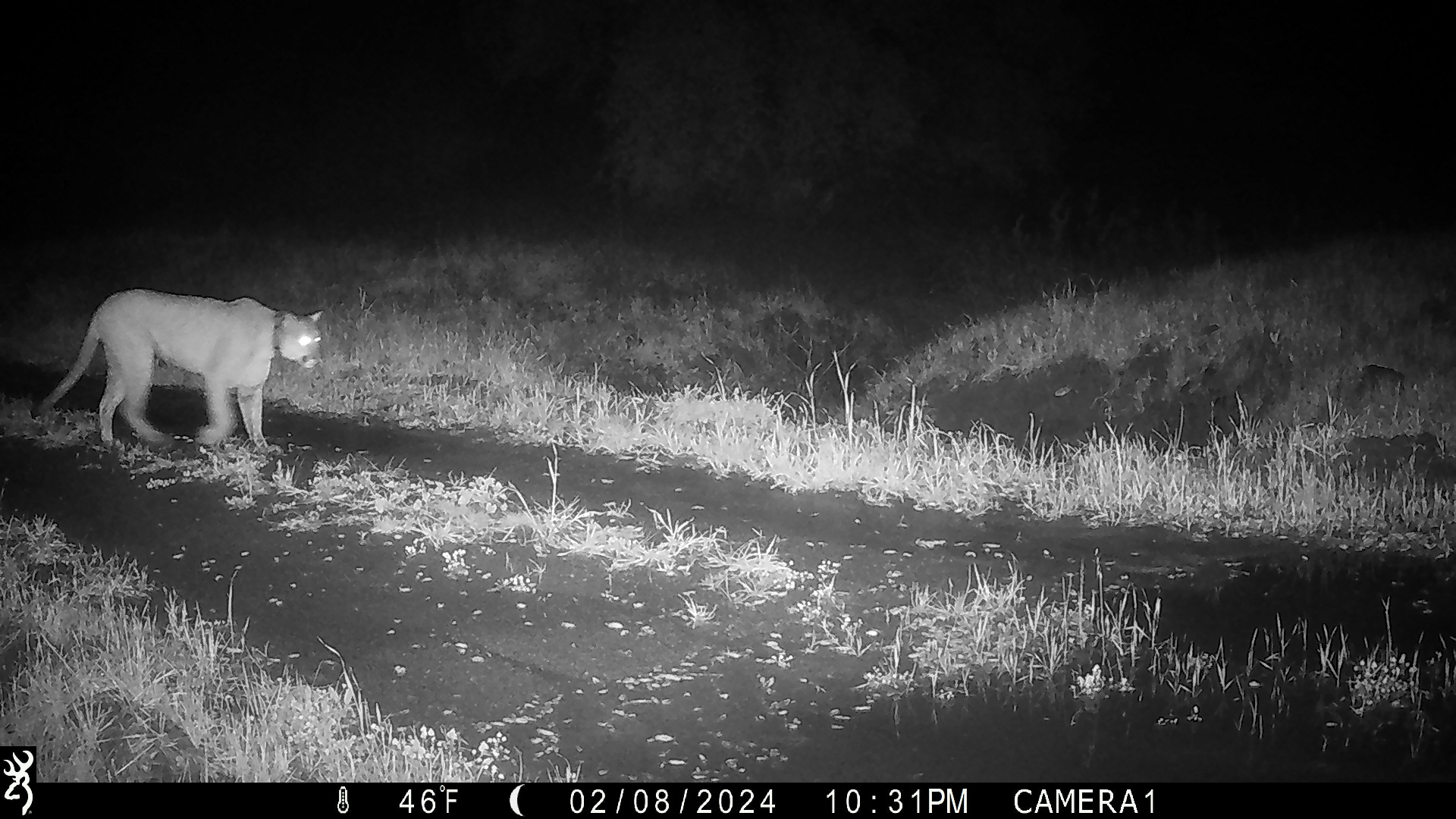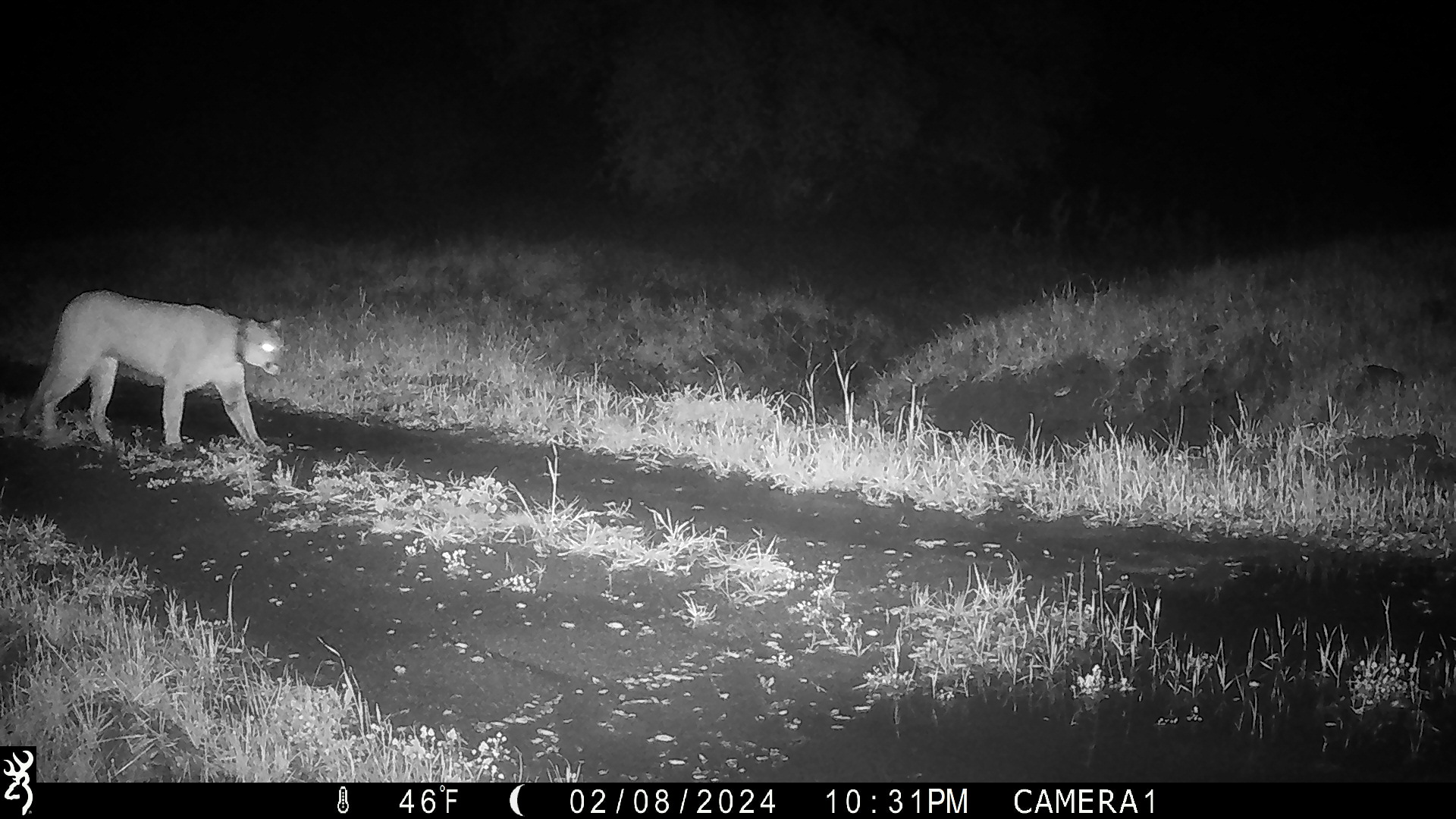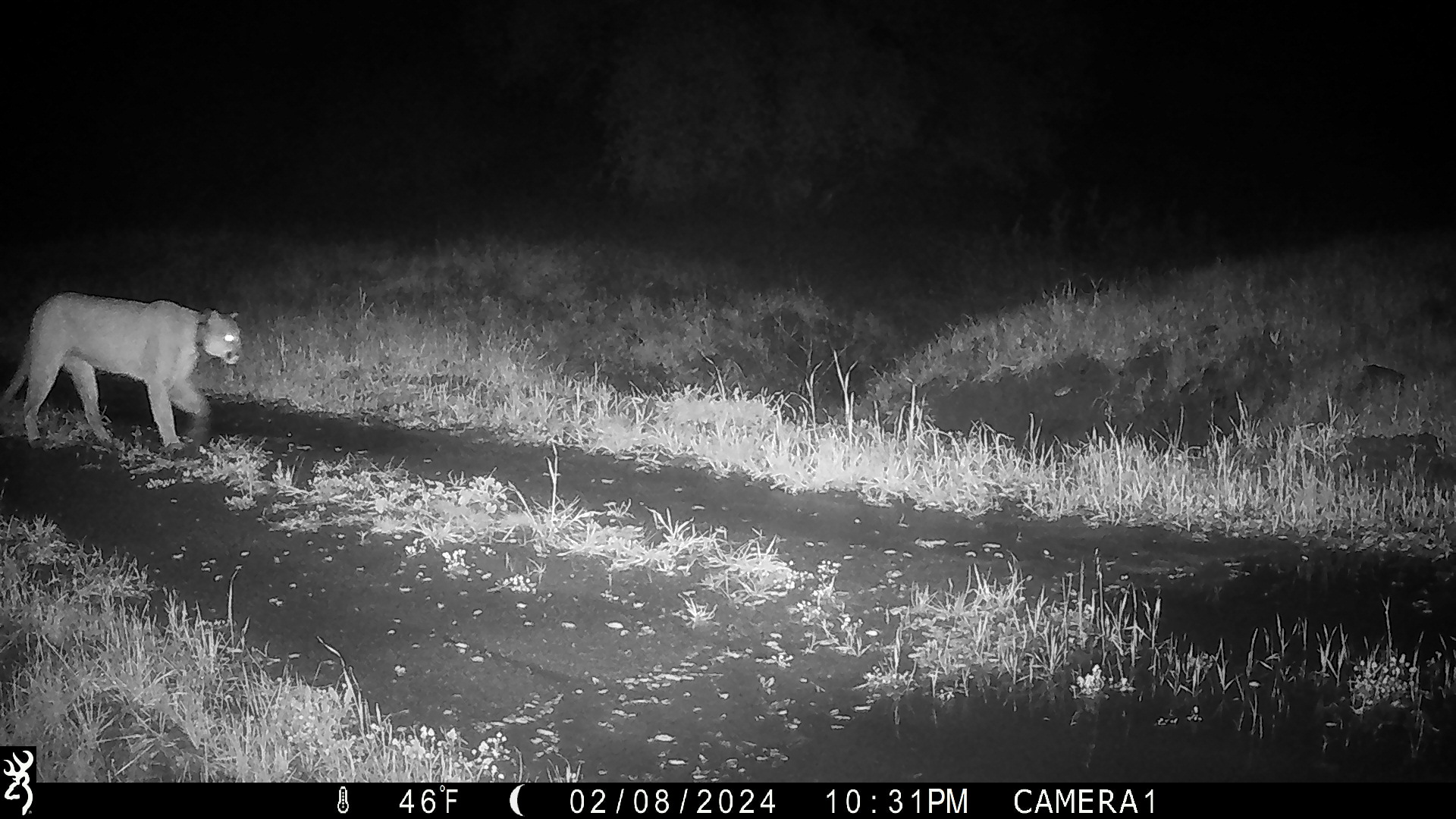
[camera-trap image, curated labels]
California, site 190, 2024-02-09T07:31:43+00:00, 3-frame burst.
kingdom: Animalia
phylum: Chordata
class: Mammalia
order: Carnivora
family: Felidae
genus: Puma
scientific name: Puma concolor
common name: puma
Puma (Puma concolor).